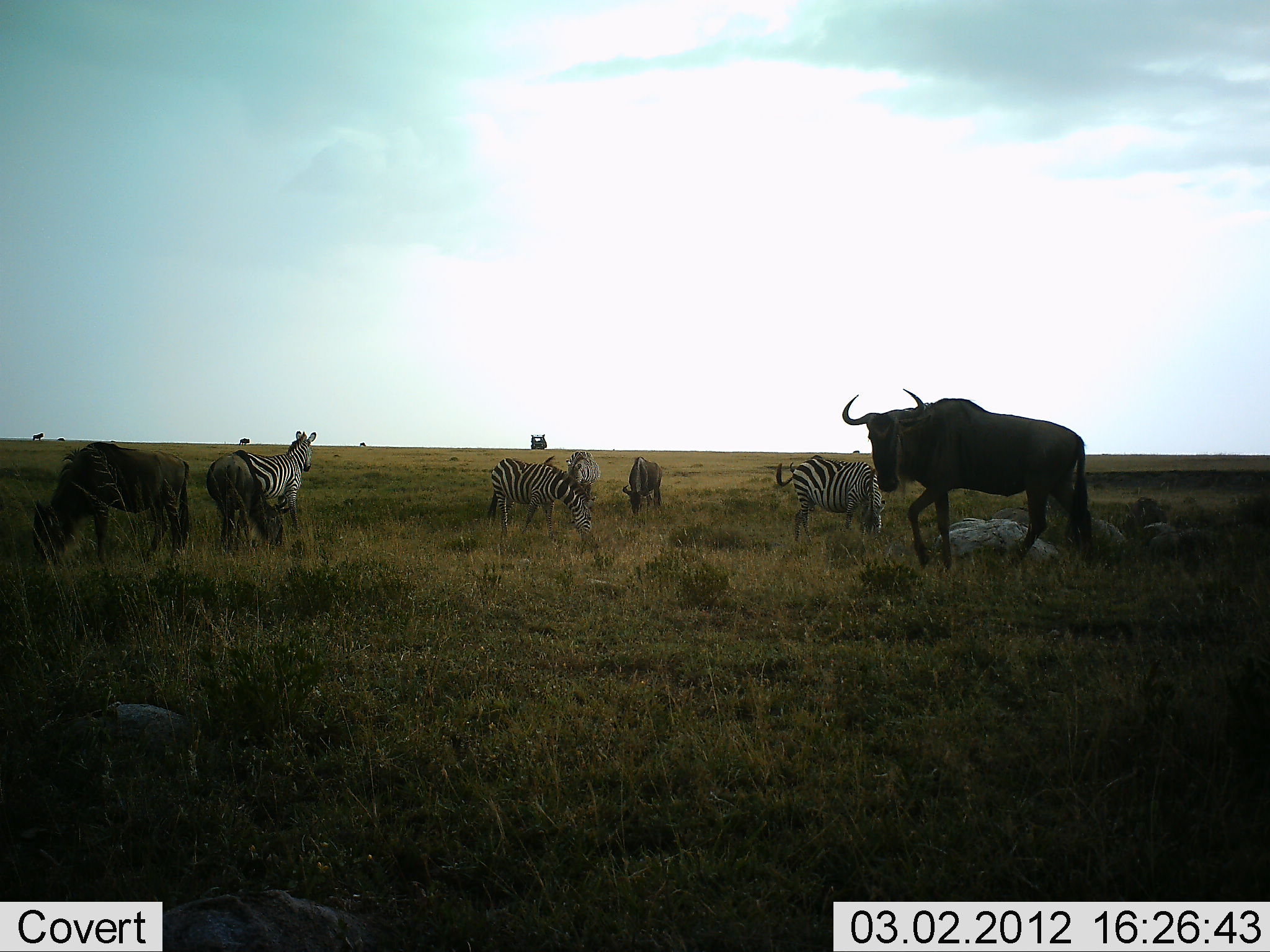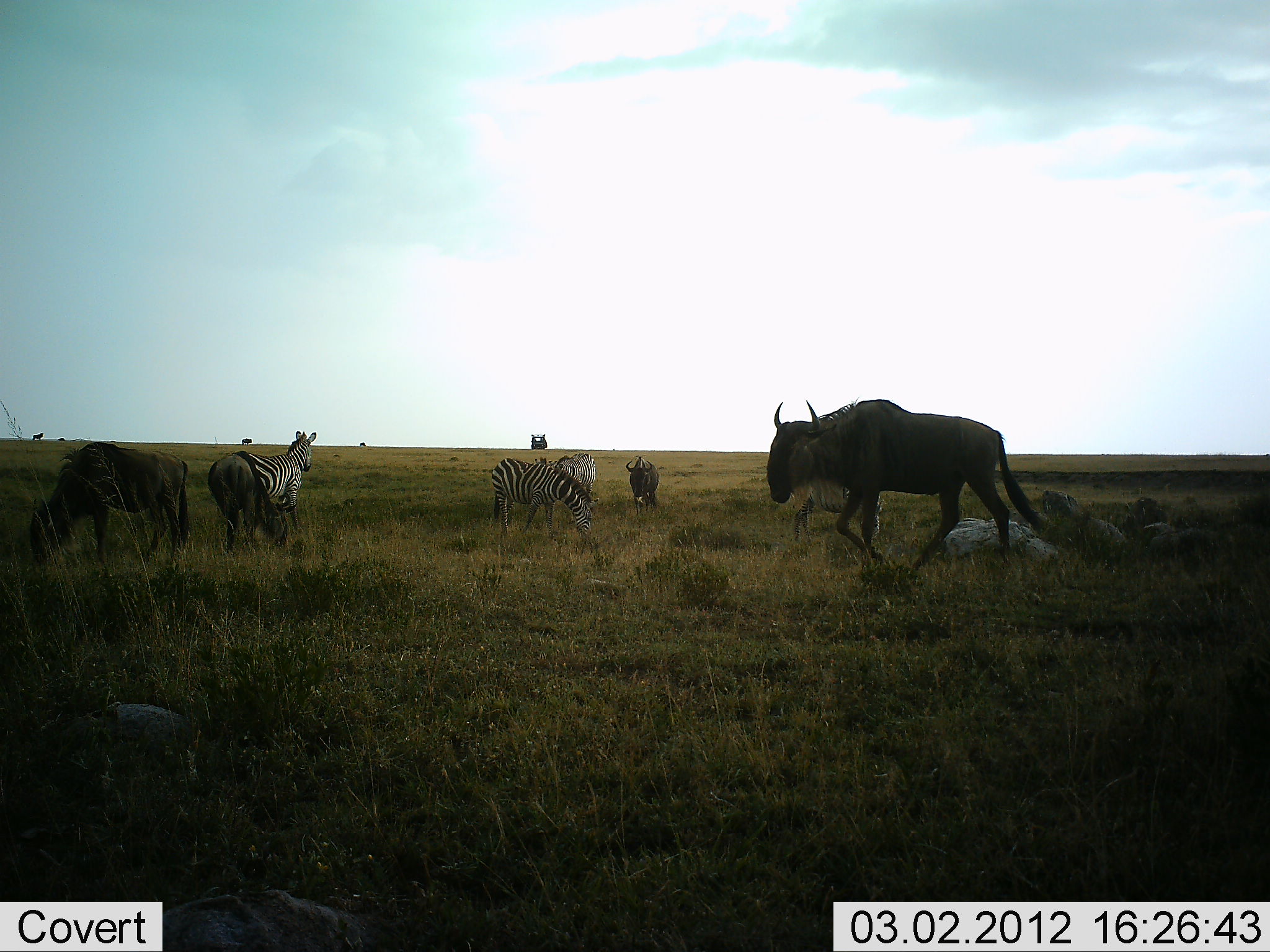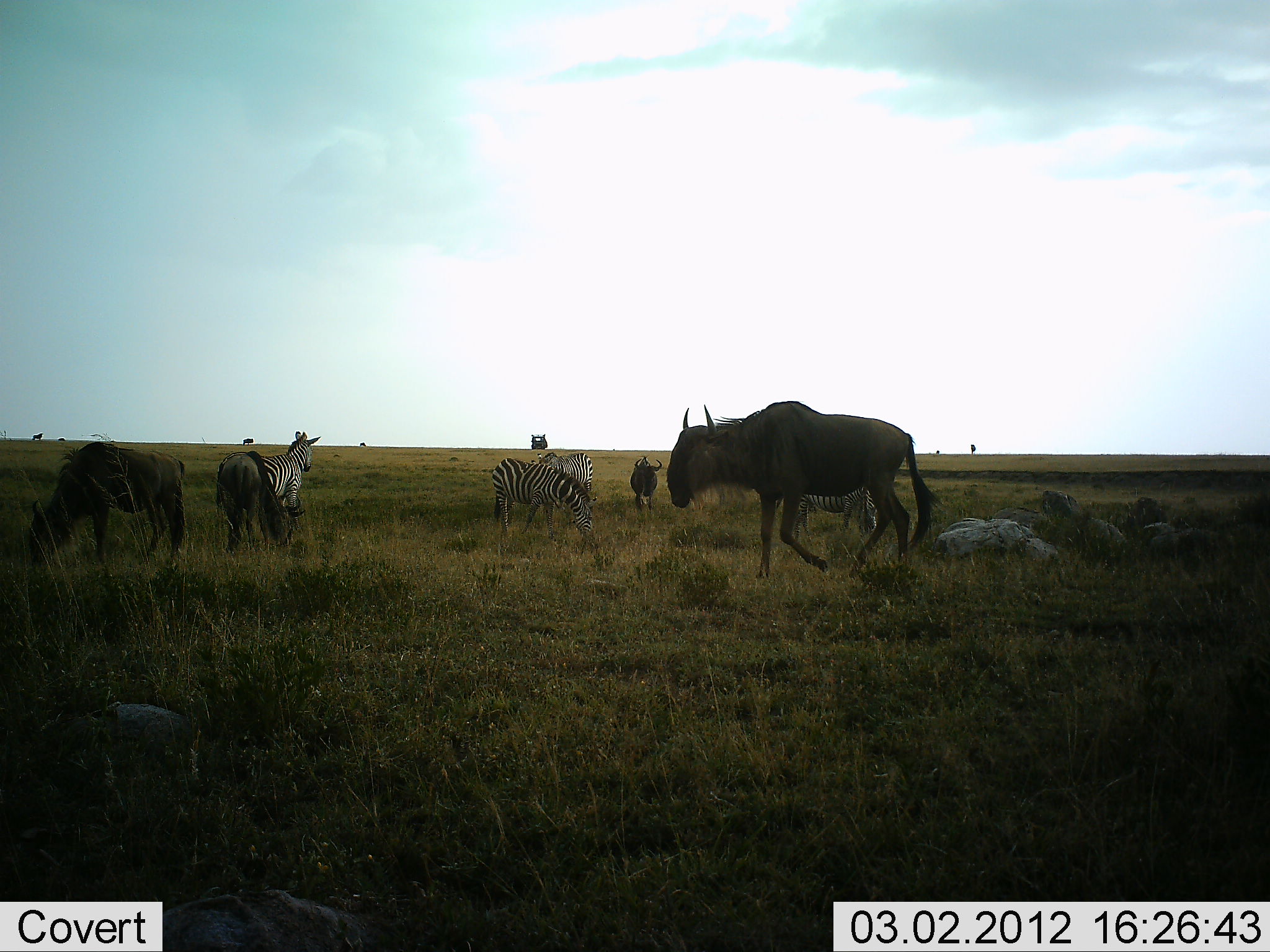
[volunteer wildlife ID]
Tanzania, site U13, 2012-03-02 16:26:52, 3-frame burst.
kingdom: Animalia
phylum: Chordata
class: Mammalia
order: Artiodactyla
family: Bovidae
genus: Connochaetes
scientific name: Connochaetes taurinus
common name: blue wildebeest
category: wildebeest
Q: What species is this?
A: Wildebeest (blue wildebeest) (Connochaetes taurinus).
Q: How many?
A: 4.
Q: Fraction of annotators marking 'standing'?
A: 52%.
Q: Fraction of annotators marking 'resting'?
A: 0%.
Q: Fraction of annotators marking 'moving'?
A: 76%.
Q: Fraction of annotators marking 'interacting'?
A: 3%.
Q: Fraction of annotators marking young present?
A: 0%.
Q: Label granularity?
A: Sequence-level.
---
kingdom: Animalia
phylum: Chordata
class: Mammalia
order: Perissodactyla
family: Equidae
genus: Equus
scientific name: Equus quagga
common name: plains zebra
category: zebra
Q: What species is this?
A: Zebra (plains zebra) (Equus quagga).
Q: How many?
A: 4.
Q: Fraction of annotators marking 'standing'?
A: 72%.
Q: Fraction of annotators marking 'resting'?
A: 3%.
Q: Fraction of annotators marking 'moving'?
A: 21%.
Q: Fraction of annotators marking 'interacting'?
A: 3%.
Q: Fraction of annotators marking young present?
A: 0%.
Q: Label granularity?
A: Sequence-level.